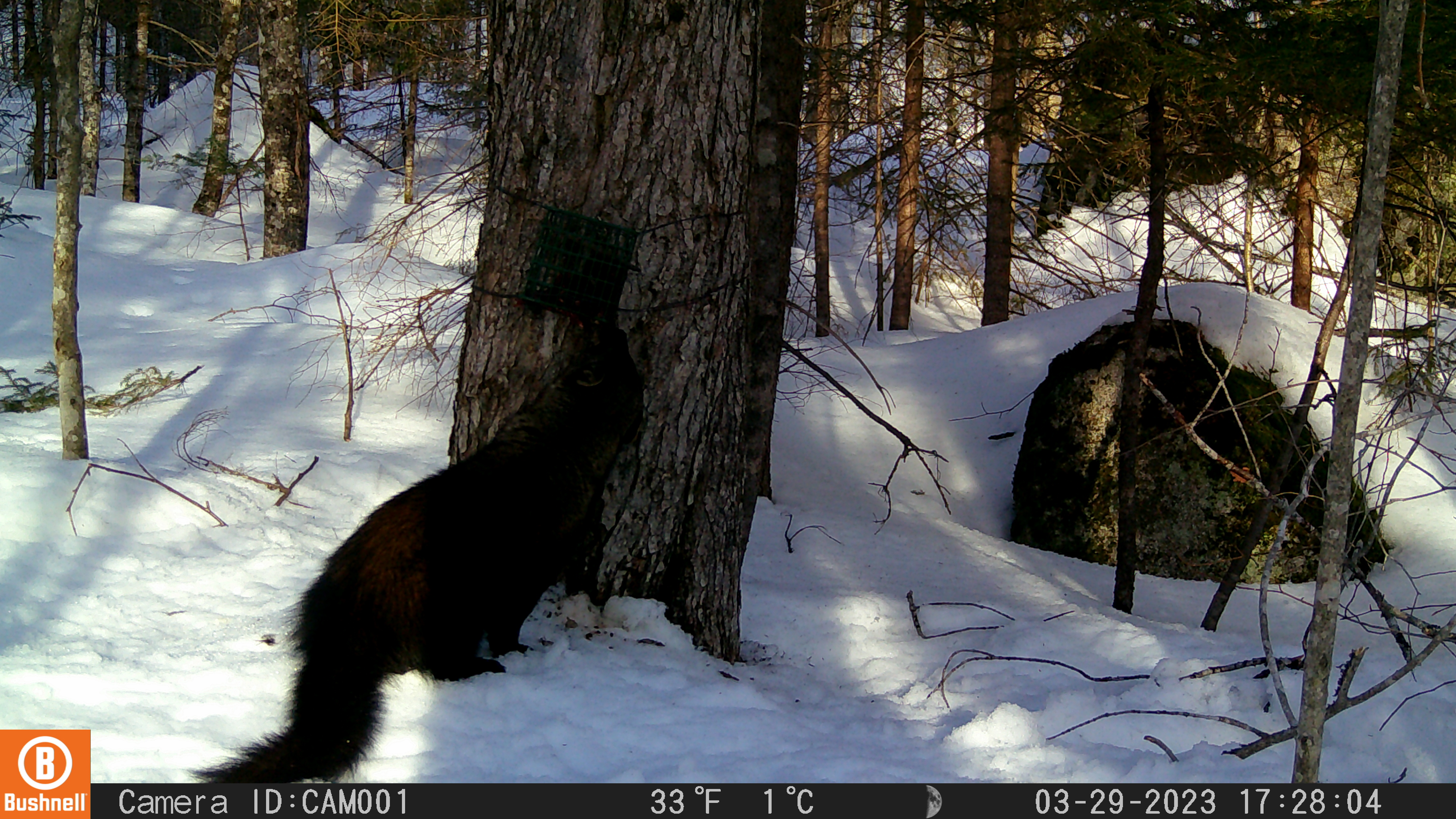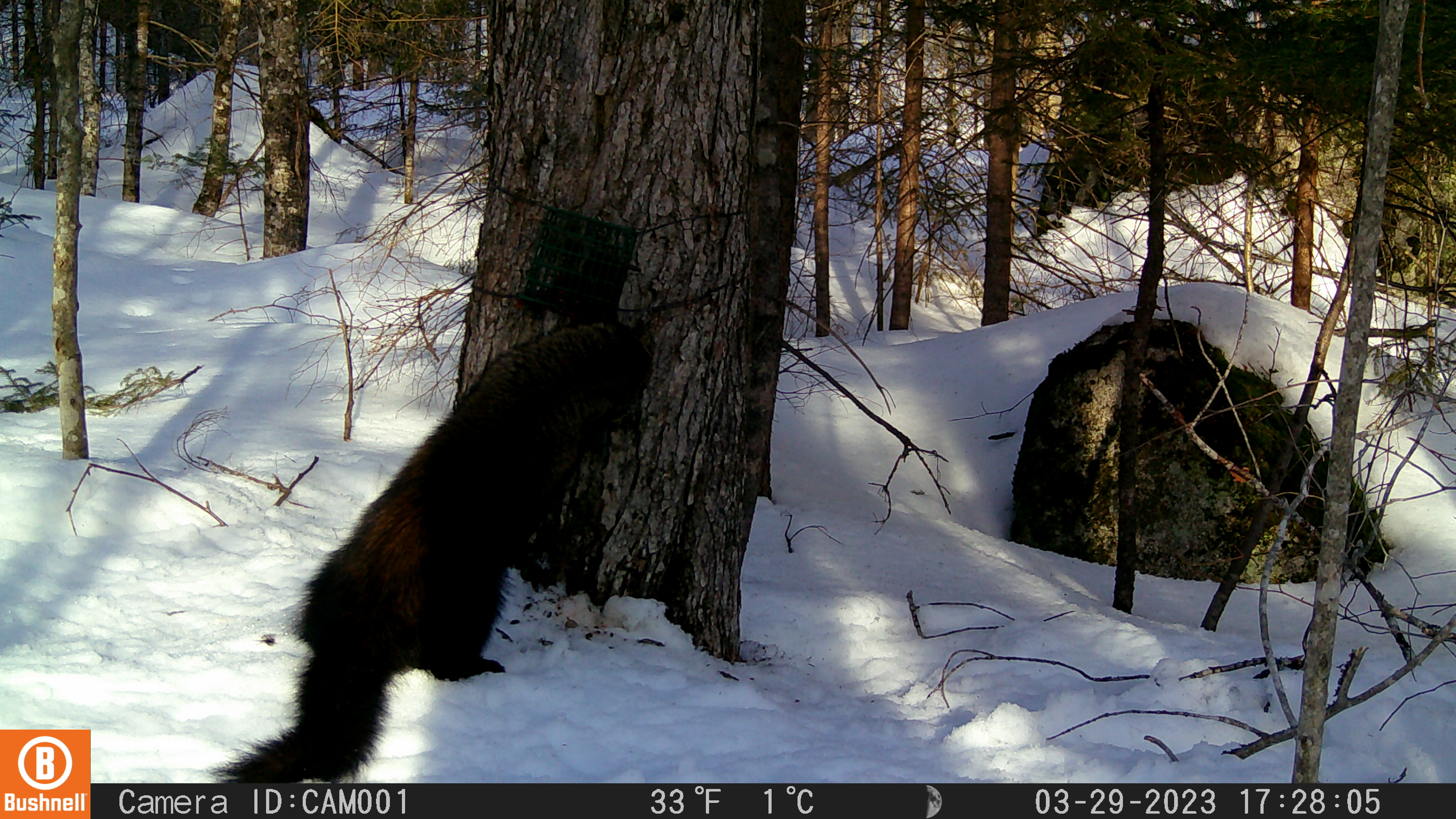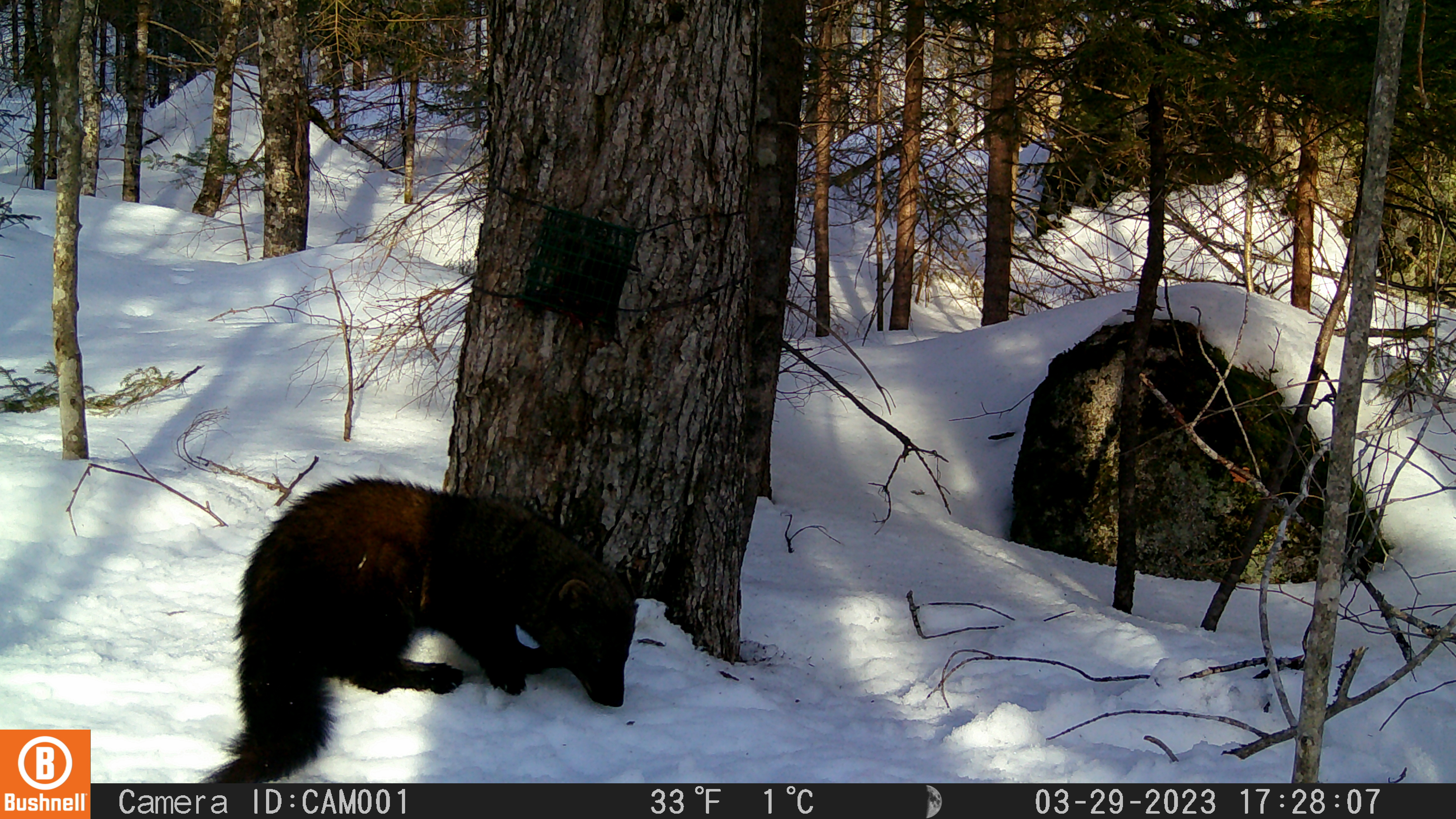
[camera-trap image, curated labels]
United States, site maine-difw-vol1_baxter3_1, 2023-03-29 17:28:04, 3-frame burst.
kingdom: Animalia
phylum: Chordata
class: Mammalia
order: Carnivora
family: Mustelidae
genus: Pekania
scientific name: Pekania pennanti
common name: fisher